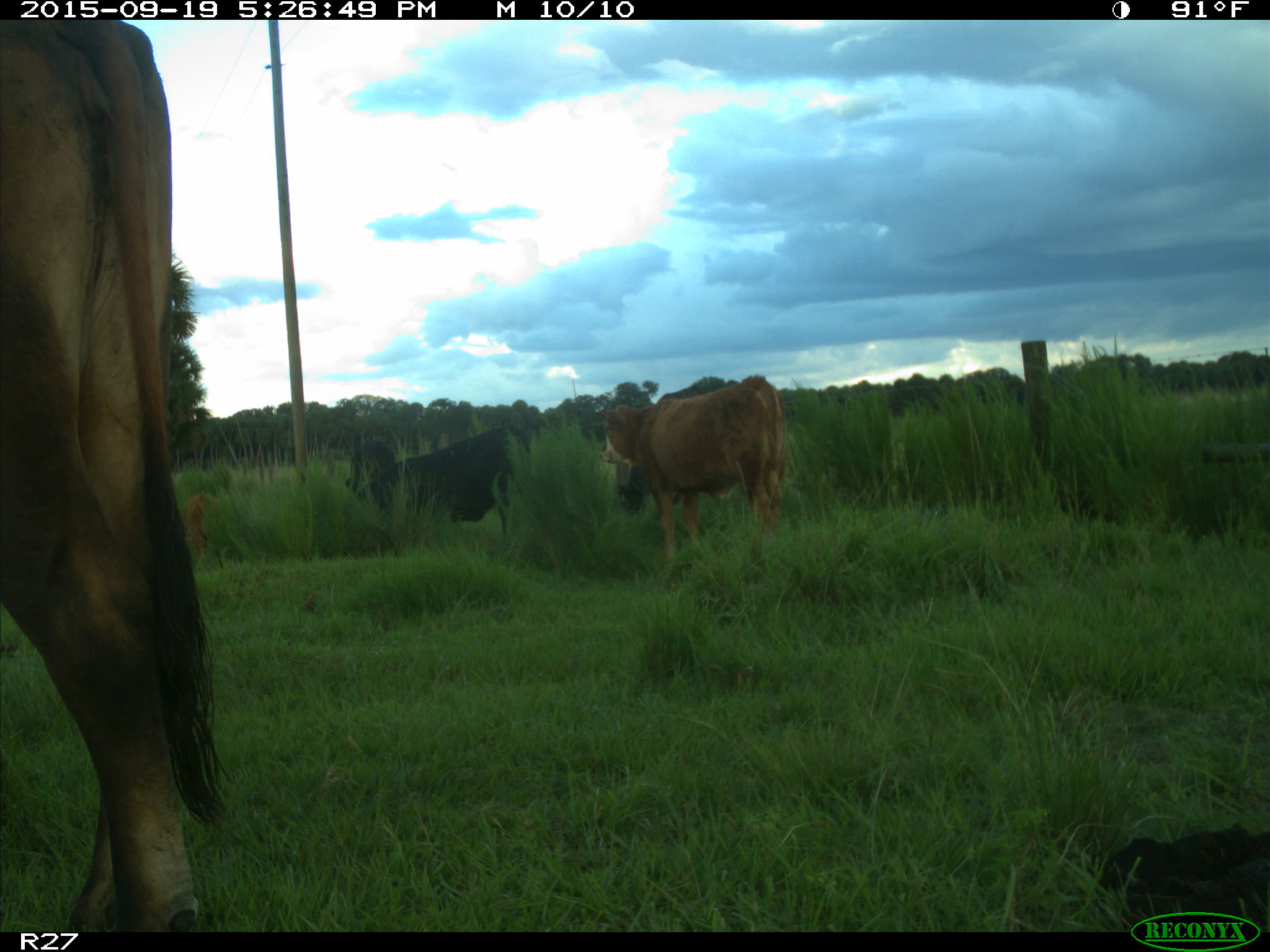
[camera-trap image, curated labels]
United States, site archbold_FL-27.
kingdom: Animalia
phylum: Chordata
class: Mammalia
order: Artiodactyla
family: Bovidae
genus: Bos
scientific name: Bos taurus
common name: domestic cow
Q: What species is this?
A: Bos taurus (domestic cow).